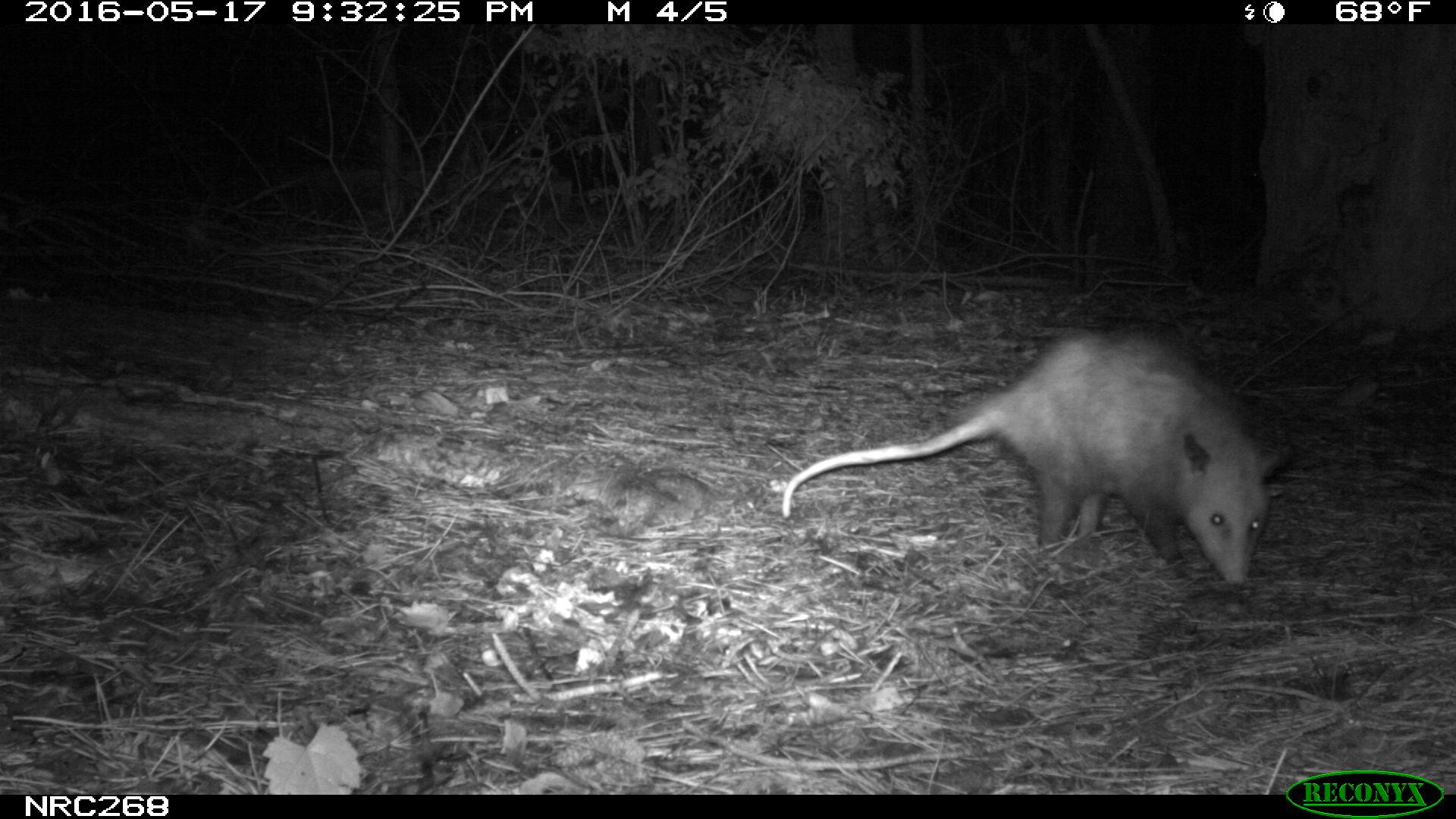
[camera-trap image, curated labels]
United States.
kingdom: Animalia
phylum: Chordata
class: Mammalia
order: Didelphimorphia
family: Didelphidae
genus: Didelphis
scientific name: Didelphis virginiana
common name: virginia opossum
Virginia Opossum (Didelphis virginiana).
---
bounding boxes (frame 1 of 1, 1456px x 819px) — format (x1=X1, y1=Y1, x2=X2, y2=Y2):
Virginia Opossum: (x1=773, y1=321, x2=1295, y2=599)